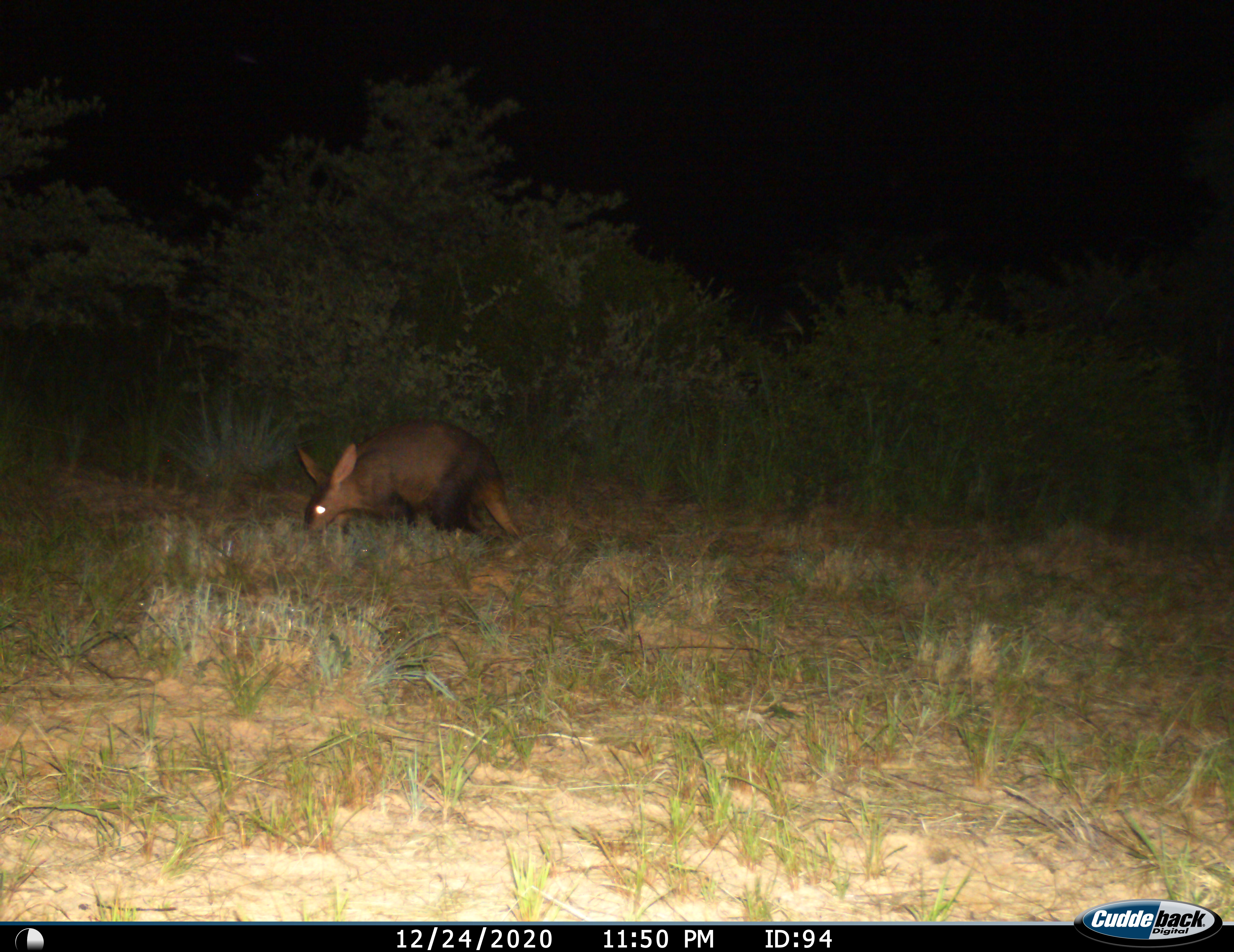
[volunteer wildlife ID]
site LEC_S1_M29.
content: unidentified animal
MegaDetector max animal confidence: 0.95